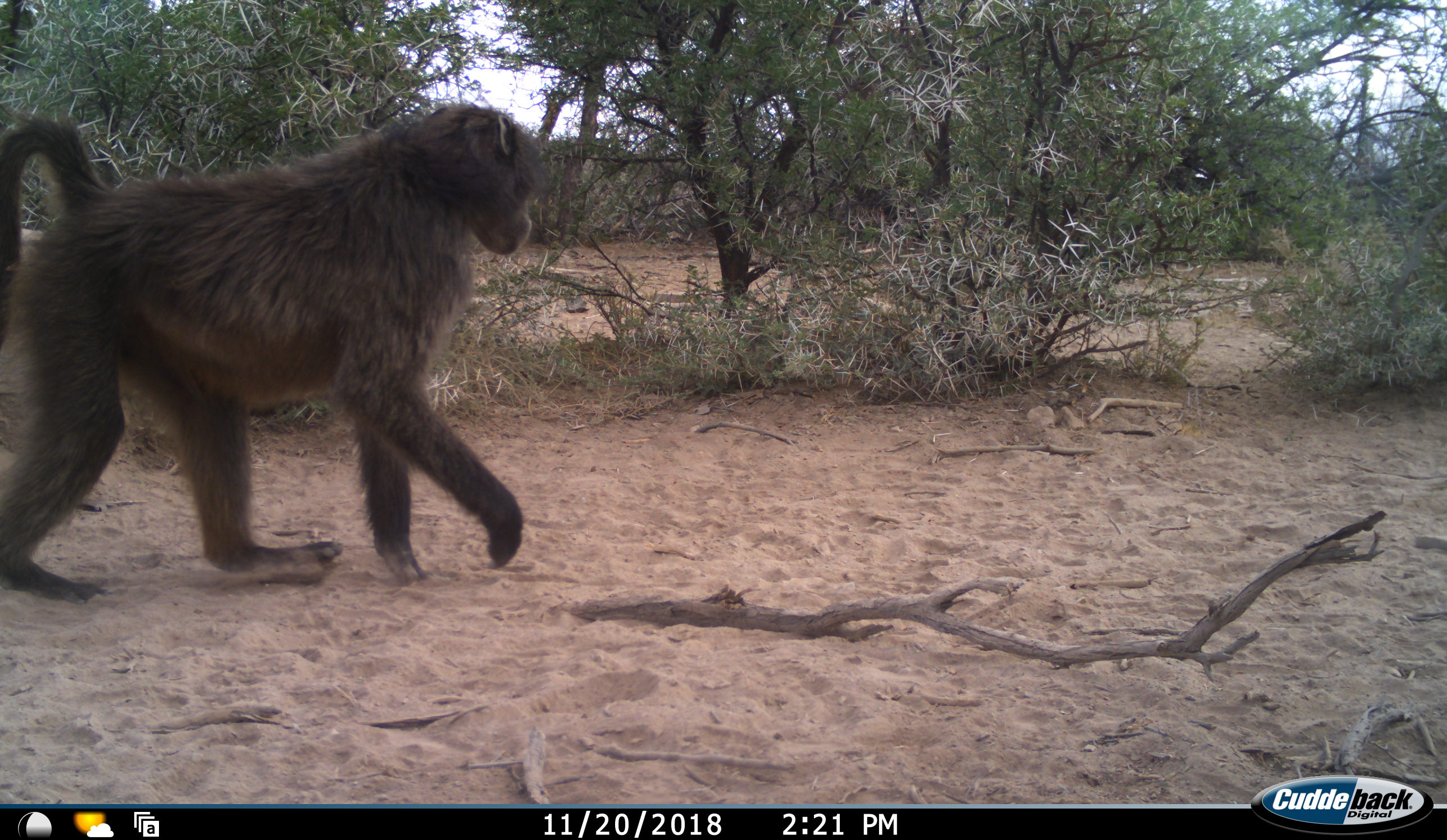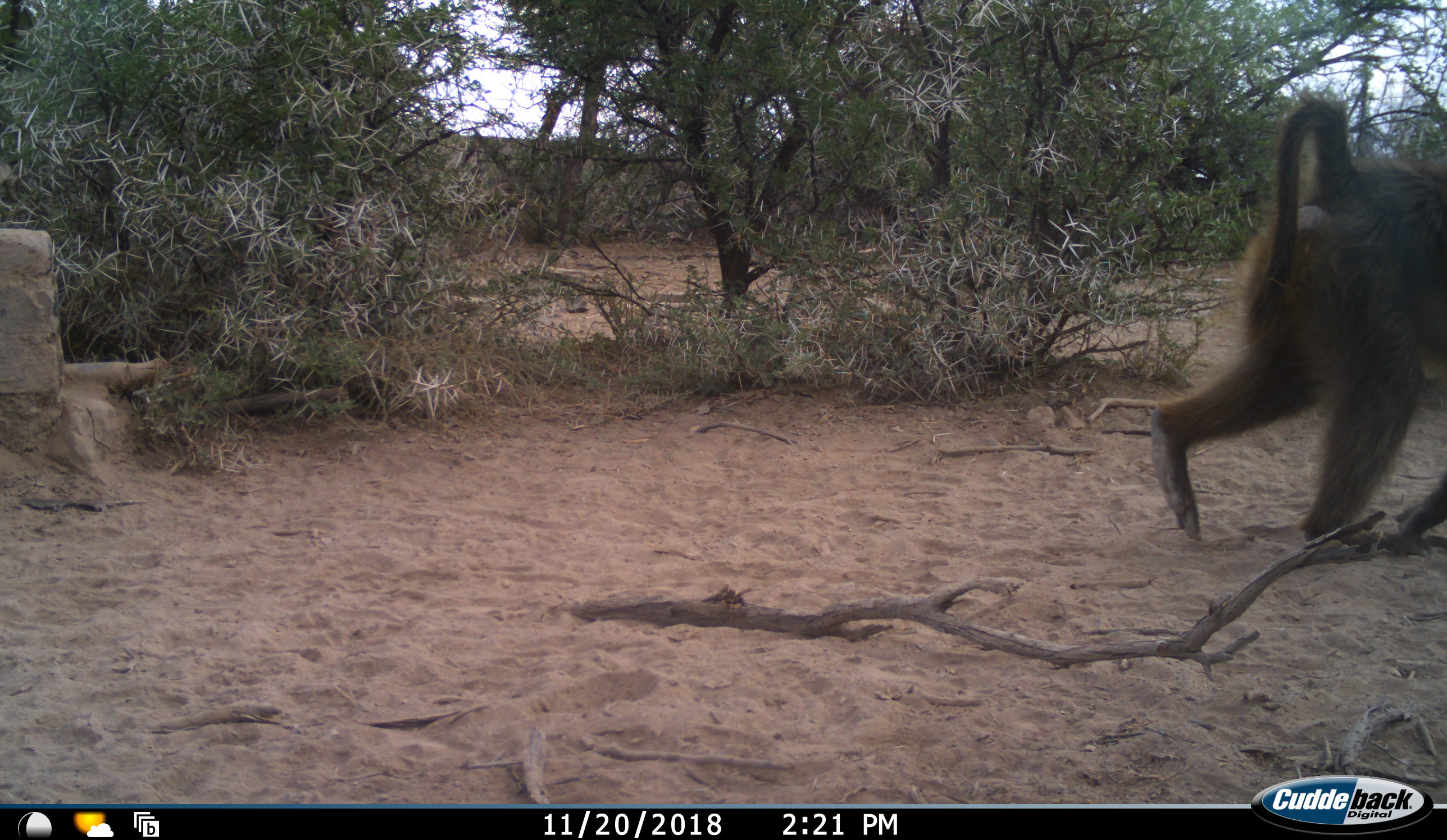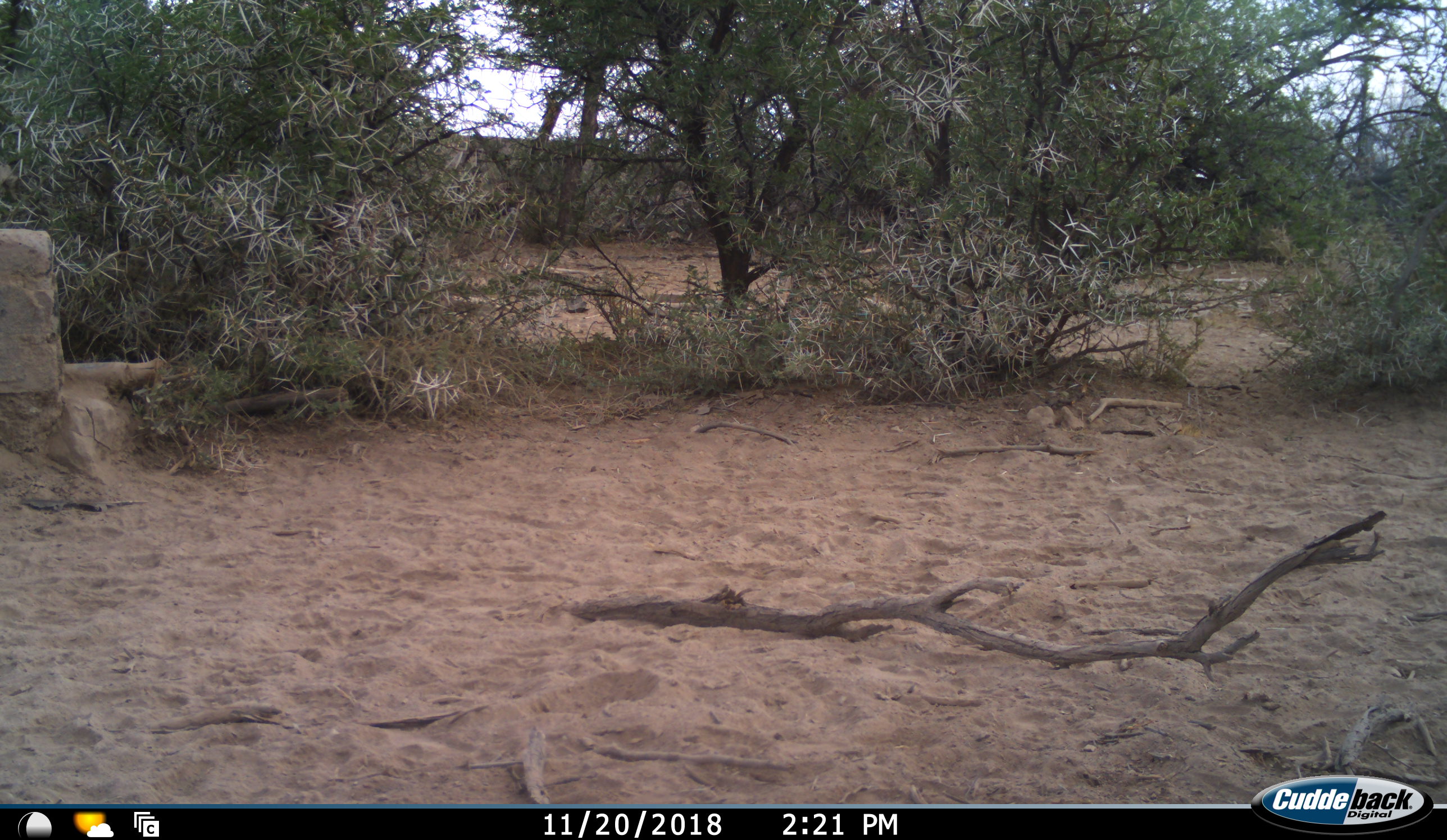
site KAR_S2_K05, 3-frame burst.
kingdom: Animalia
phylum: Chordata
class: Mammalia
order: Primates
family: Cercopithecidae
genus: Papio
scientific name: Papio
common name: baboon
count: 1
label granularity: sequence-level